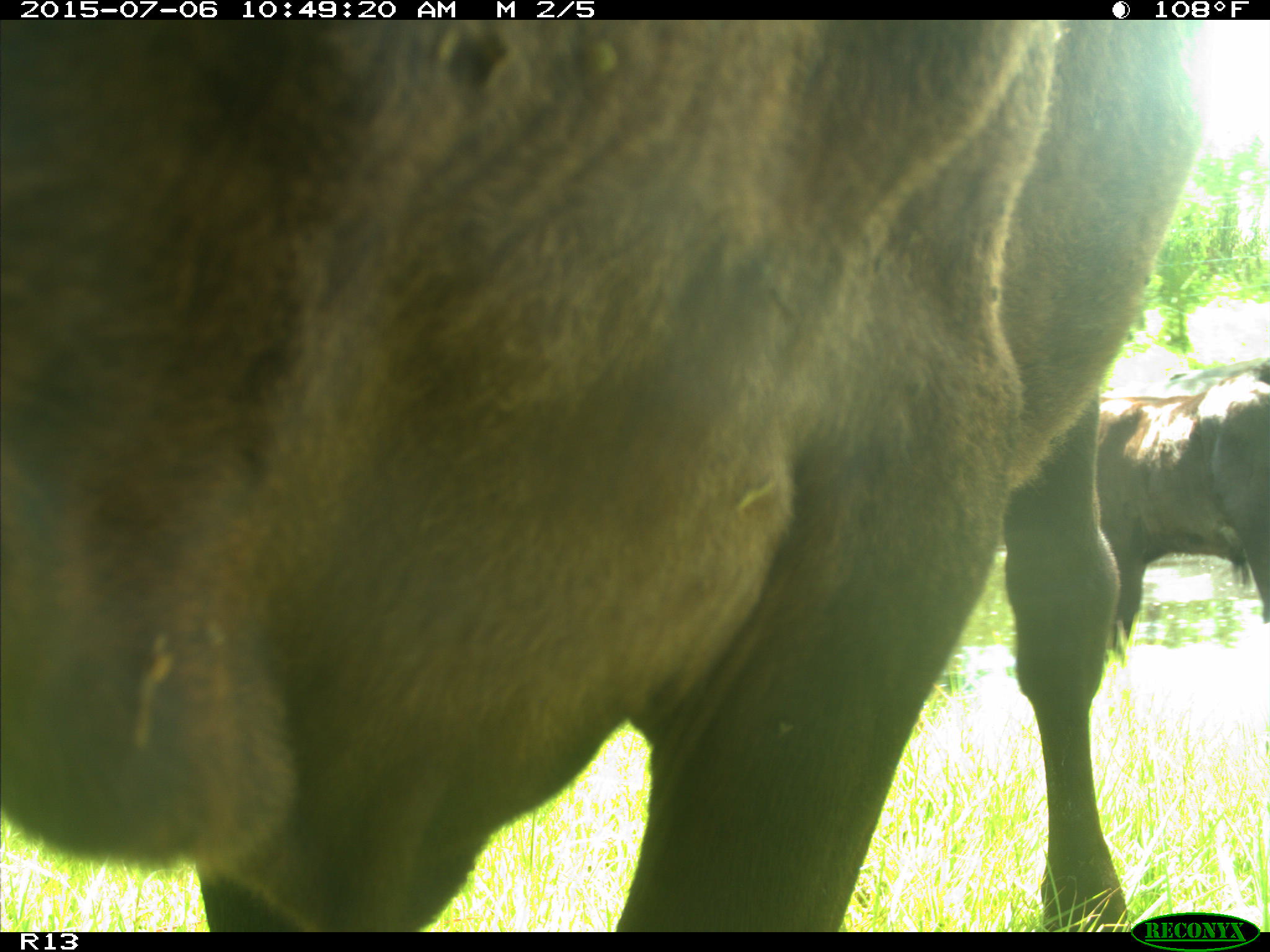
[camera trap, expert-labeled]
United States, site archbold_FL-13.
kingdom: Animalia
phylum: Chordata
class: Mammalia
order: Artiodactyla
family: Bovidae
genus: Bos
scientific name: Bos taurus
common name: domestic cow